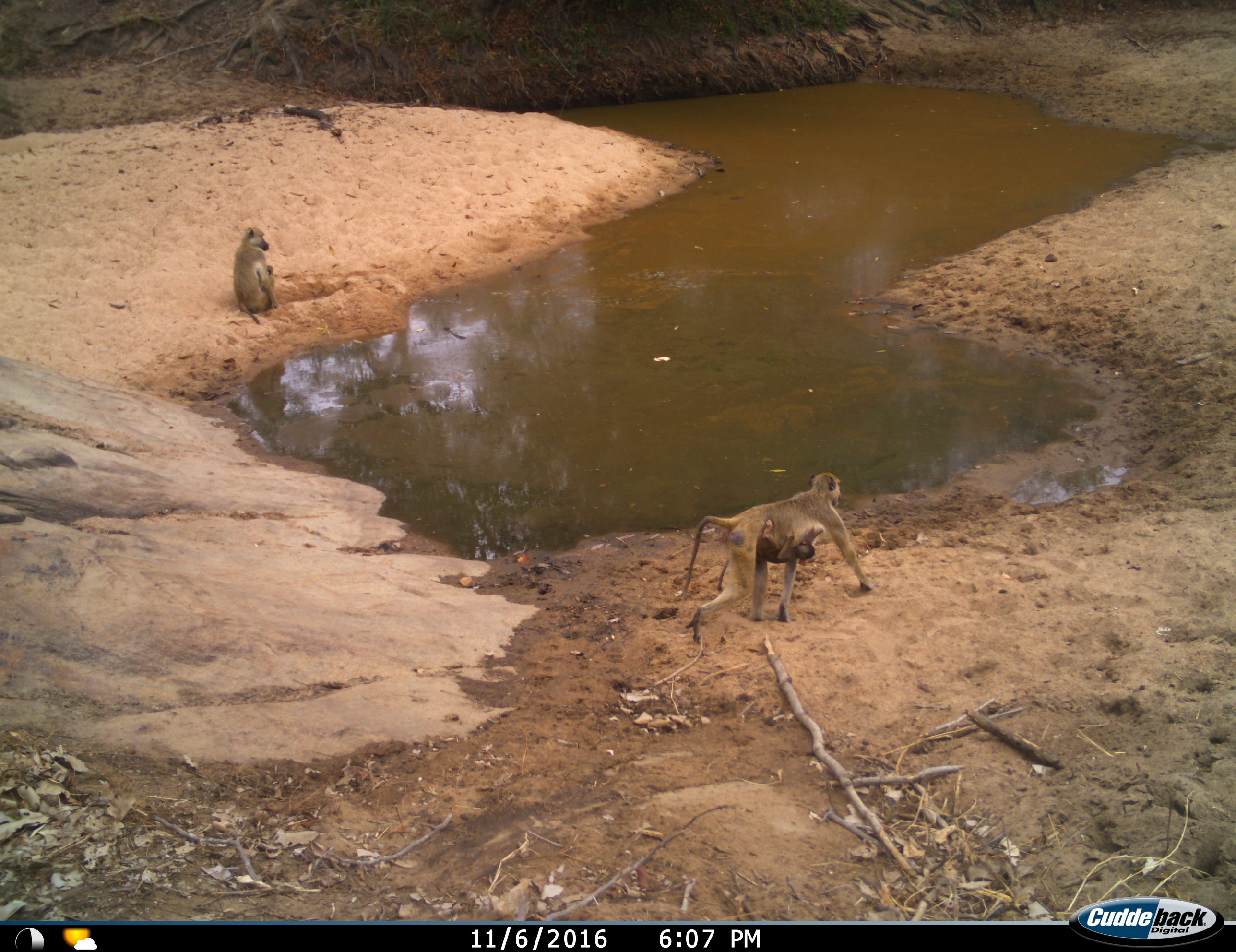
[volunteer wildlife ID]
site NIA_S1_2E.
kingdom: Animalia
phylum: Chordata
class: Mammalia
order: Primates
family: Cercopithecidae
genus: Papio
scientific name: Papio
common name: baboon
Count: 3.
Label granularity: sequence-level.